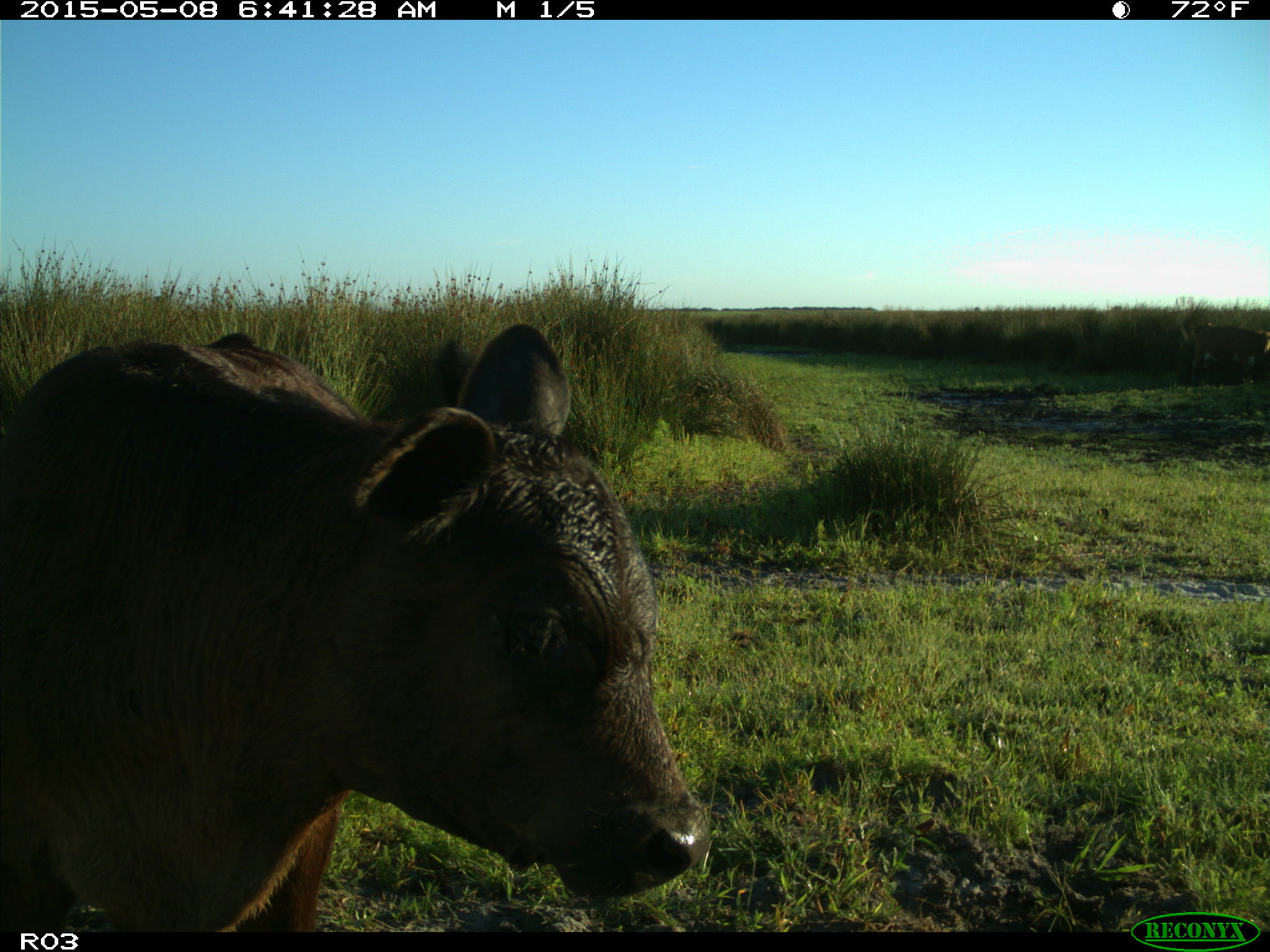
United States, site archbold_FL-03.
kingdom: Animalia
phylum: Chordata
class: Mammalia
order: Artiodactyla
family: Bovidae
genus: Bos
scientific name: Bos taurus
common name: domestic cow